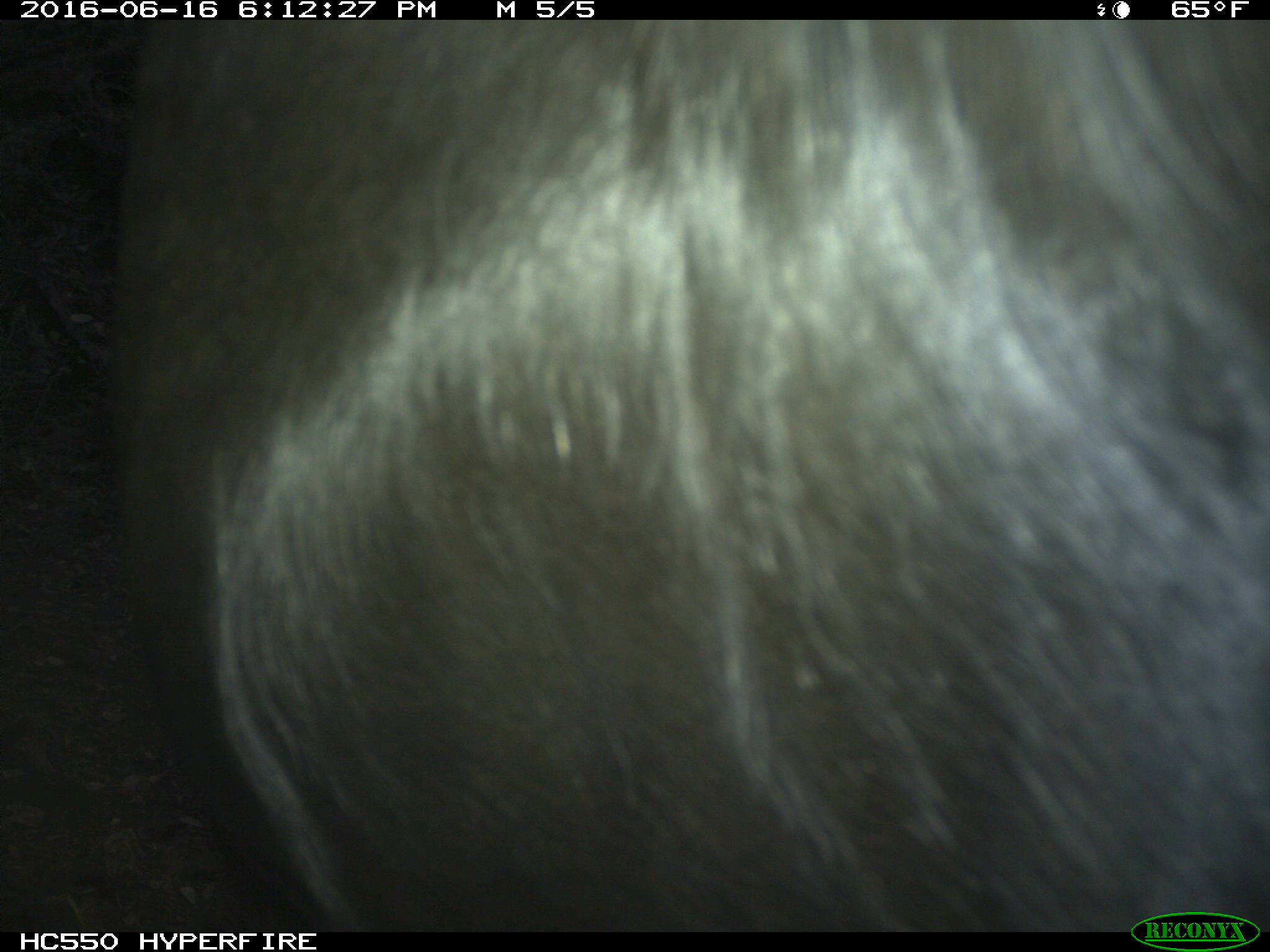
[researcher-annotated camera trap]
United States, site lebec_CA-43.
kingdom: Animalia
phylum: Chordata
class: Mammalia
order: Artiodactyla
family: Bovidae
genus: Bos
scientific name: Bos taurus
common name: domestic cow